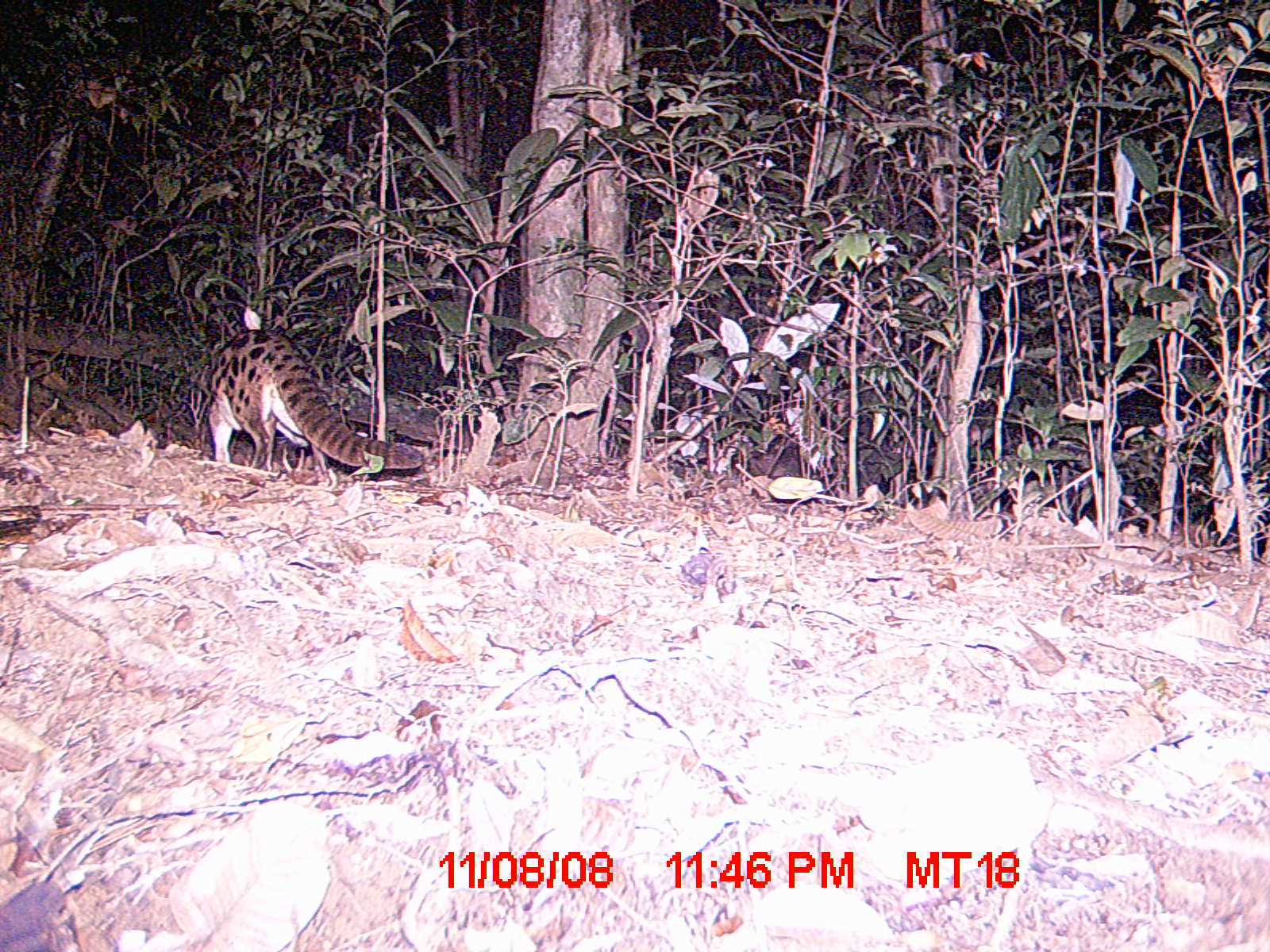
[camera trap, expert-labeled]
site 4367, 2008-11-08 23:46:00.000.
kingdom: Animalia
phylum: Chordata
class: Mammalia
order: Carnivora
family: Eupleridae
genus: Fossa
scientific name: Fossa fossana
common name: fanaloka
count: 1